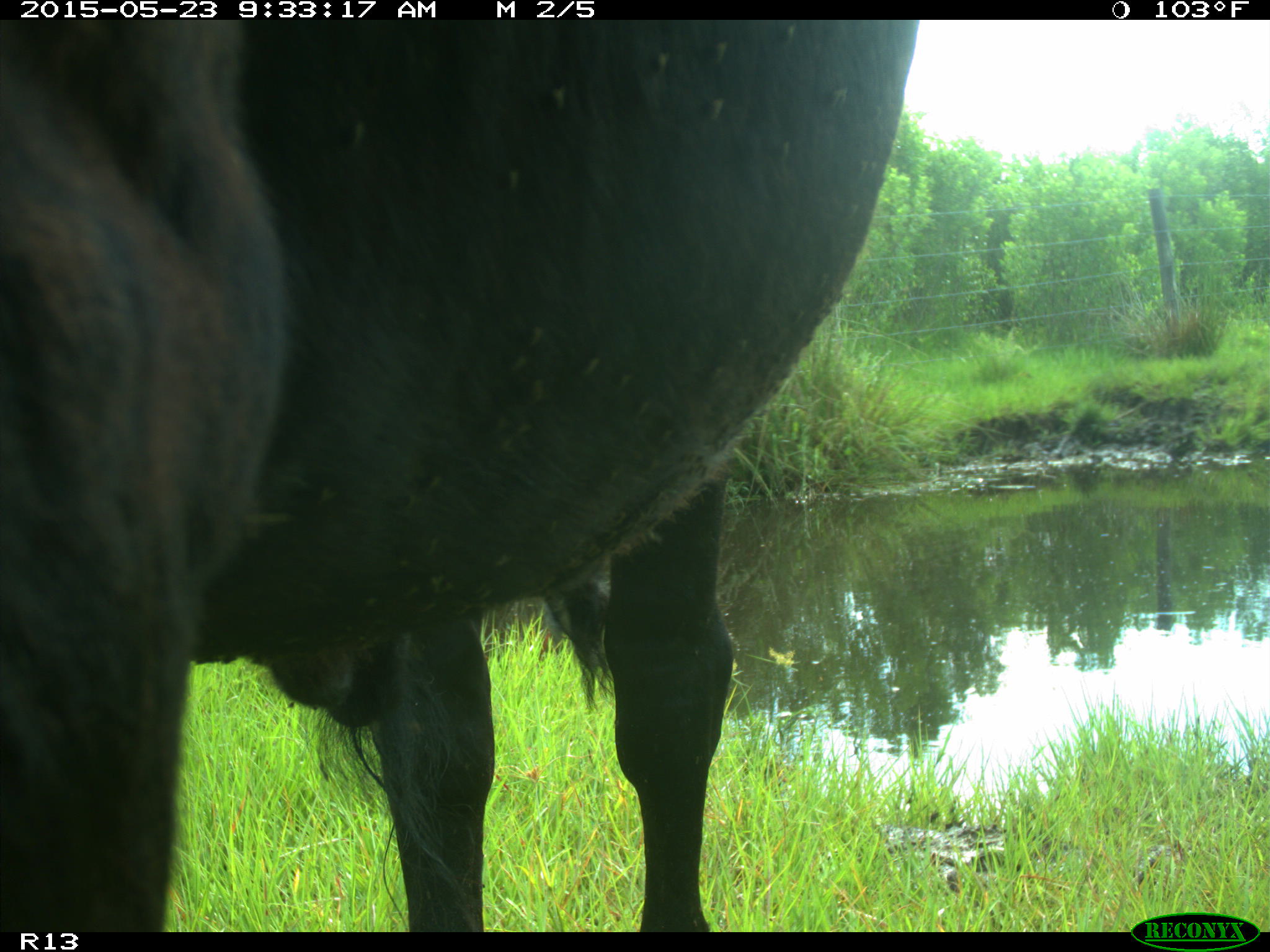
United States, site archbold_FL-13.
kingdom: Animalia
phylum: Chordata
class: Mammalia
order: Artiodactyla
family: Bovidae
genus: Bos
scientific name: Bos taurus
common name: domestic cow